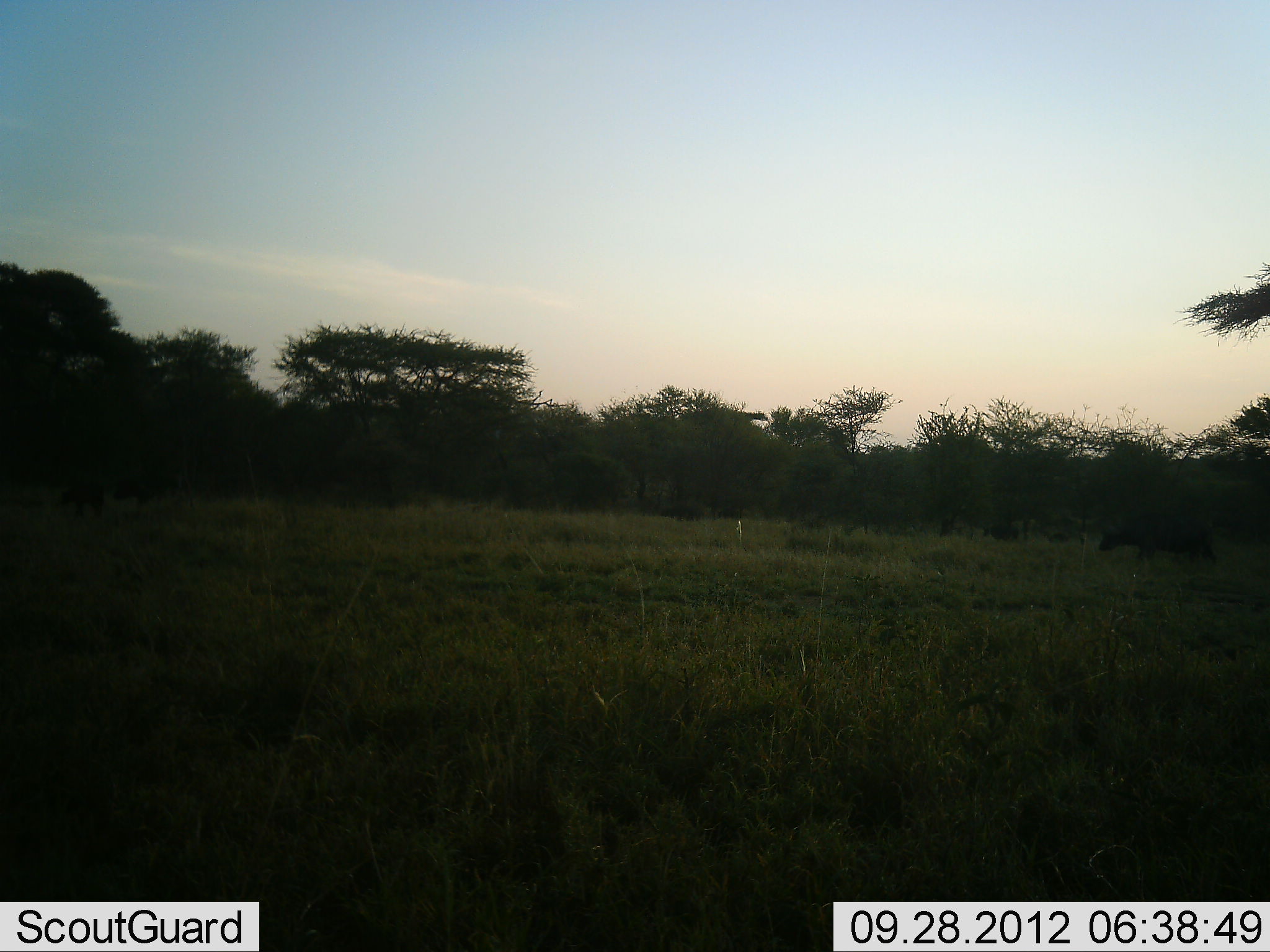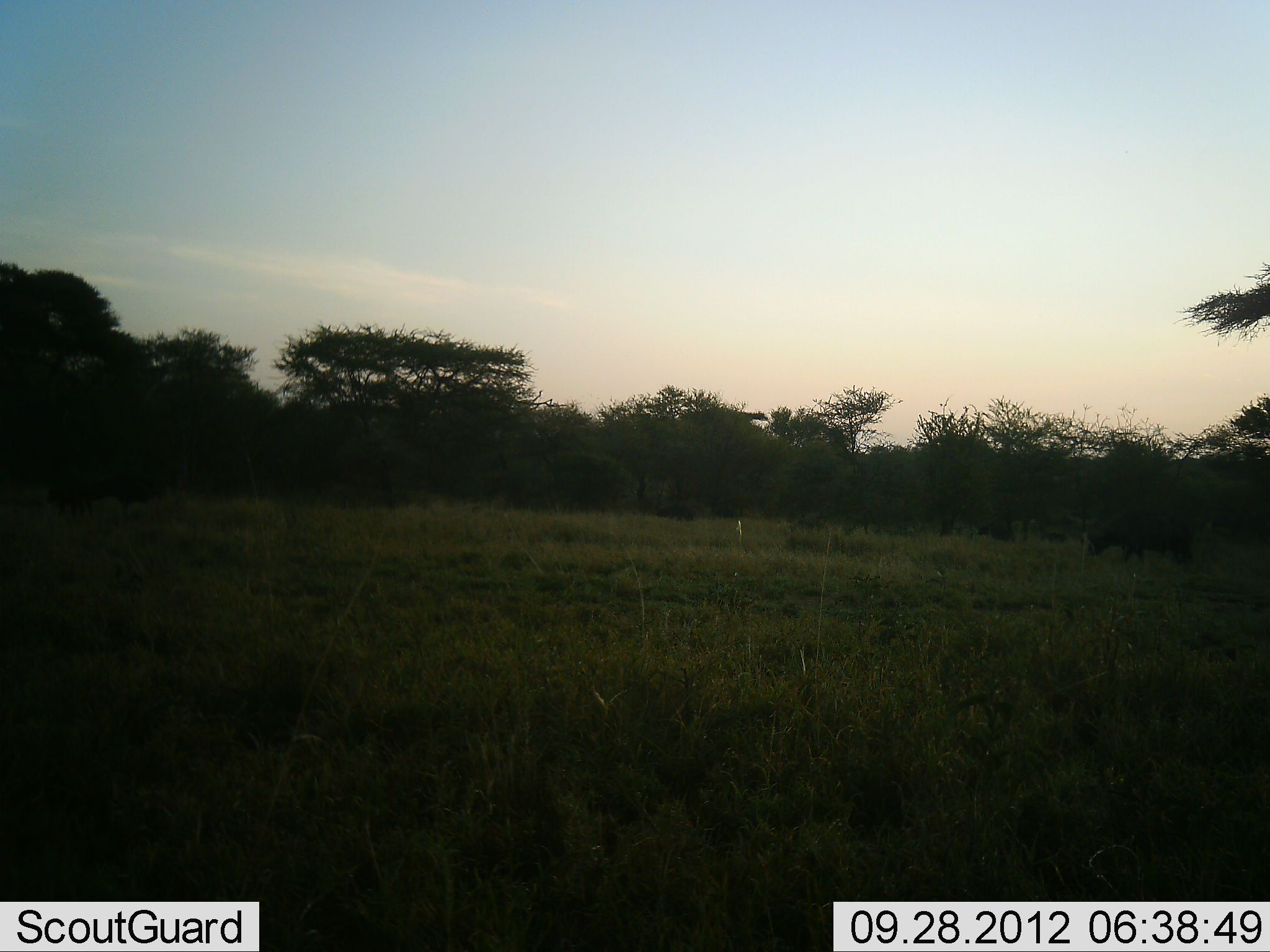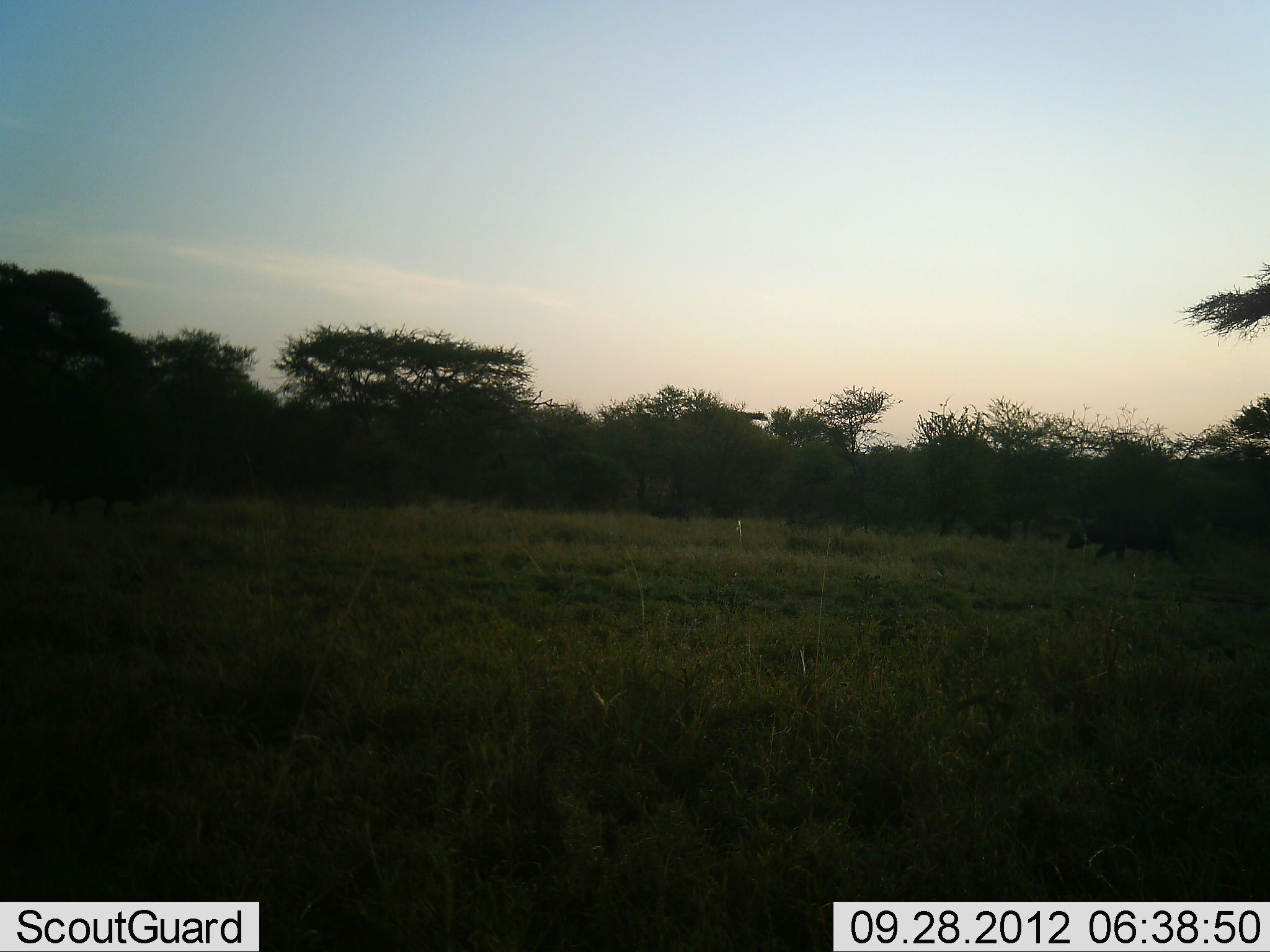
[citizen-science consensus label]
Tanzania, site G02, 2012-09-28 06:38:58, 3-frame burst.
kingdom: Animalia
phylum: Chordata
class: Mammalia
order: Artiodactyla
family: Bovidae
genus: Syncerus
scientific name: Syncerus caffer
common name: cape buffalo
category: buffalo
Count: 6.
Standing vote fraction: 12%.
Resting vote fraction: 0%.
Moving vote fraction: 88%.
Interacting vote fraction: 0%.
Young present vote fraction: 12%.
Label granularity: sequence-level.